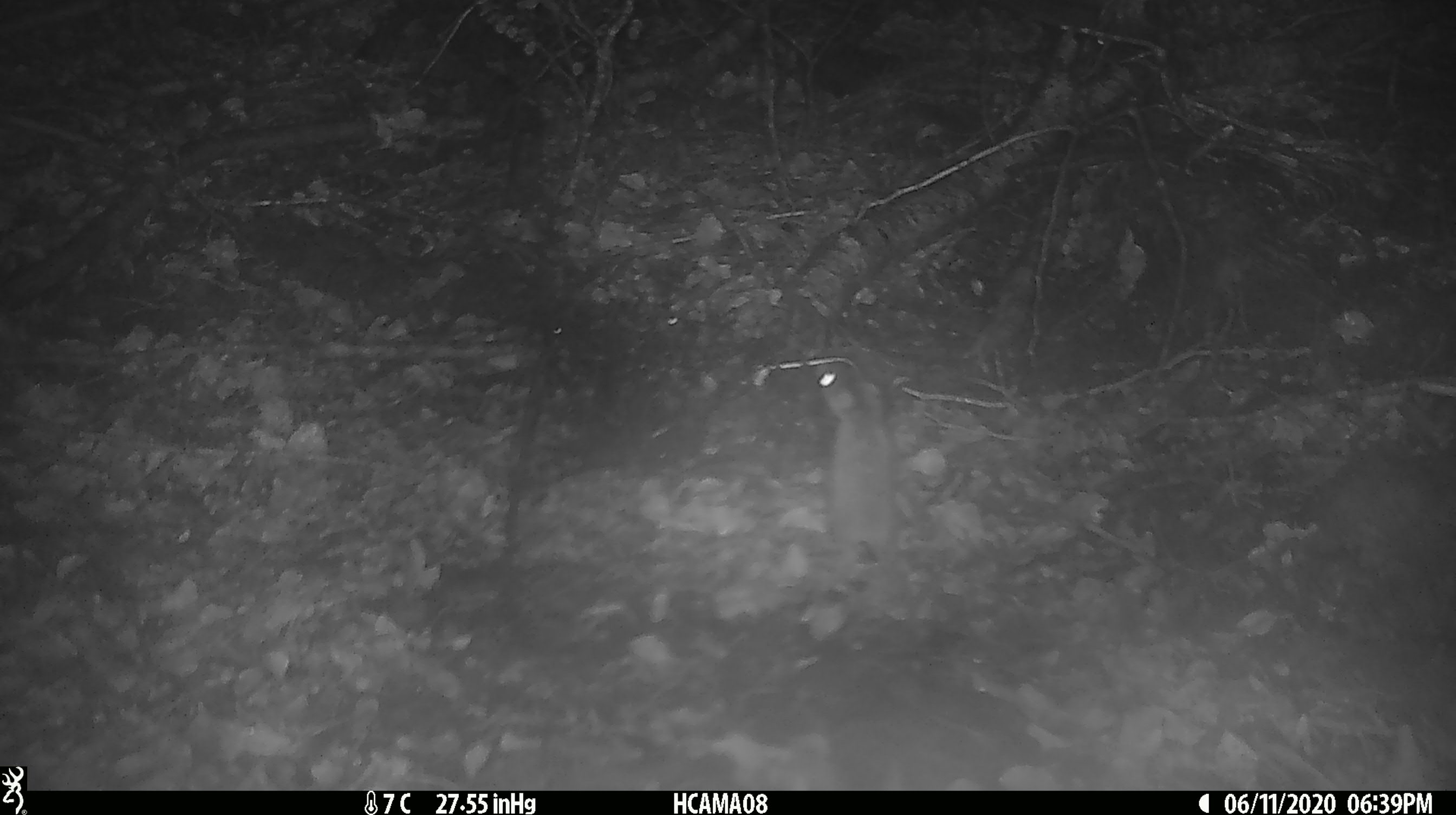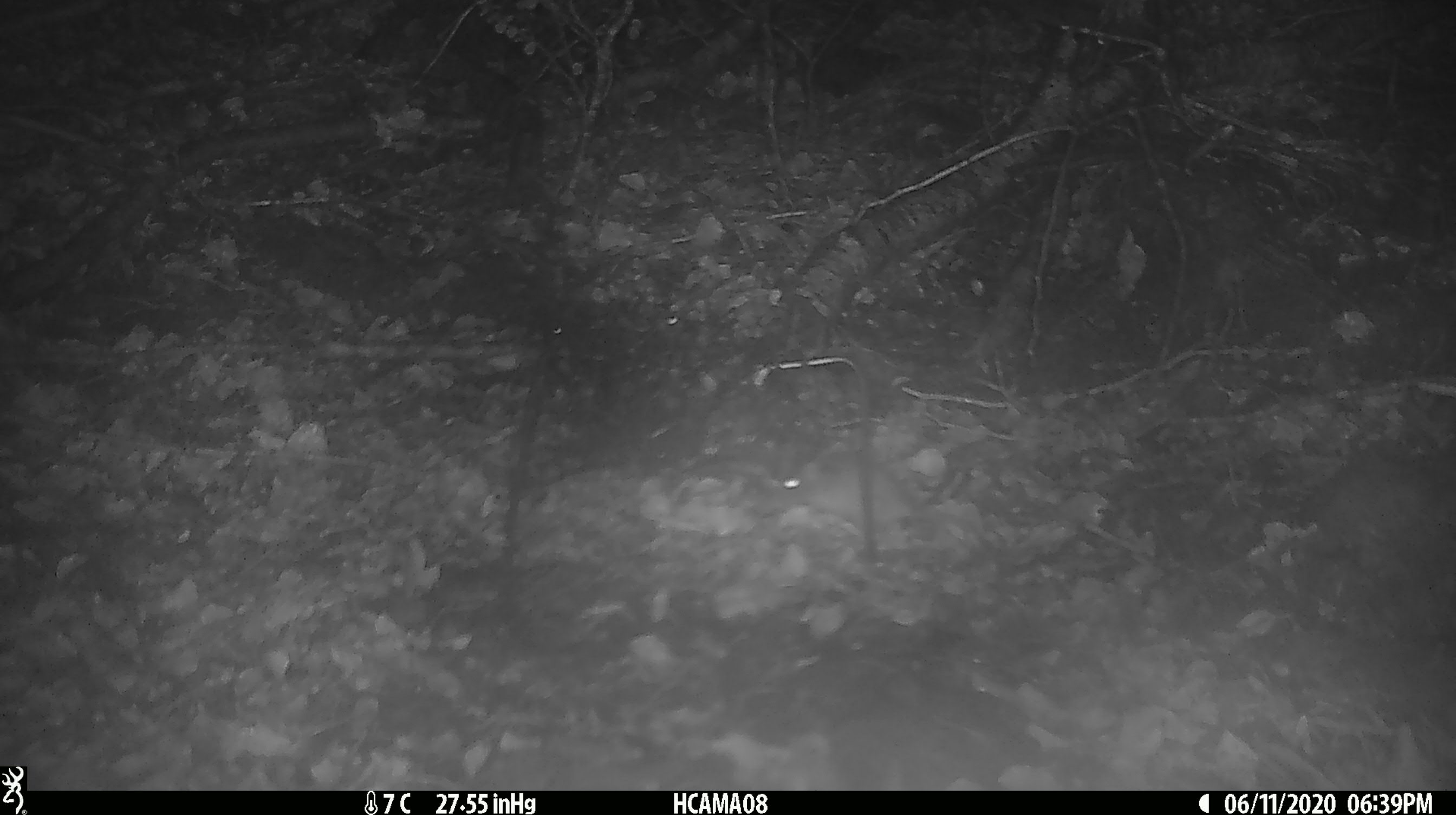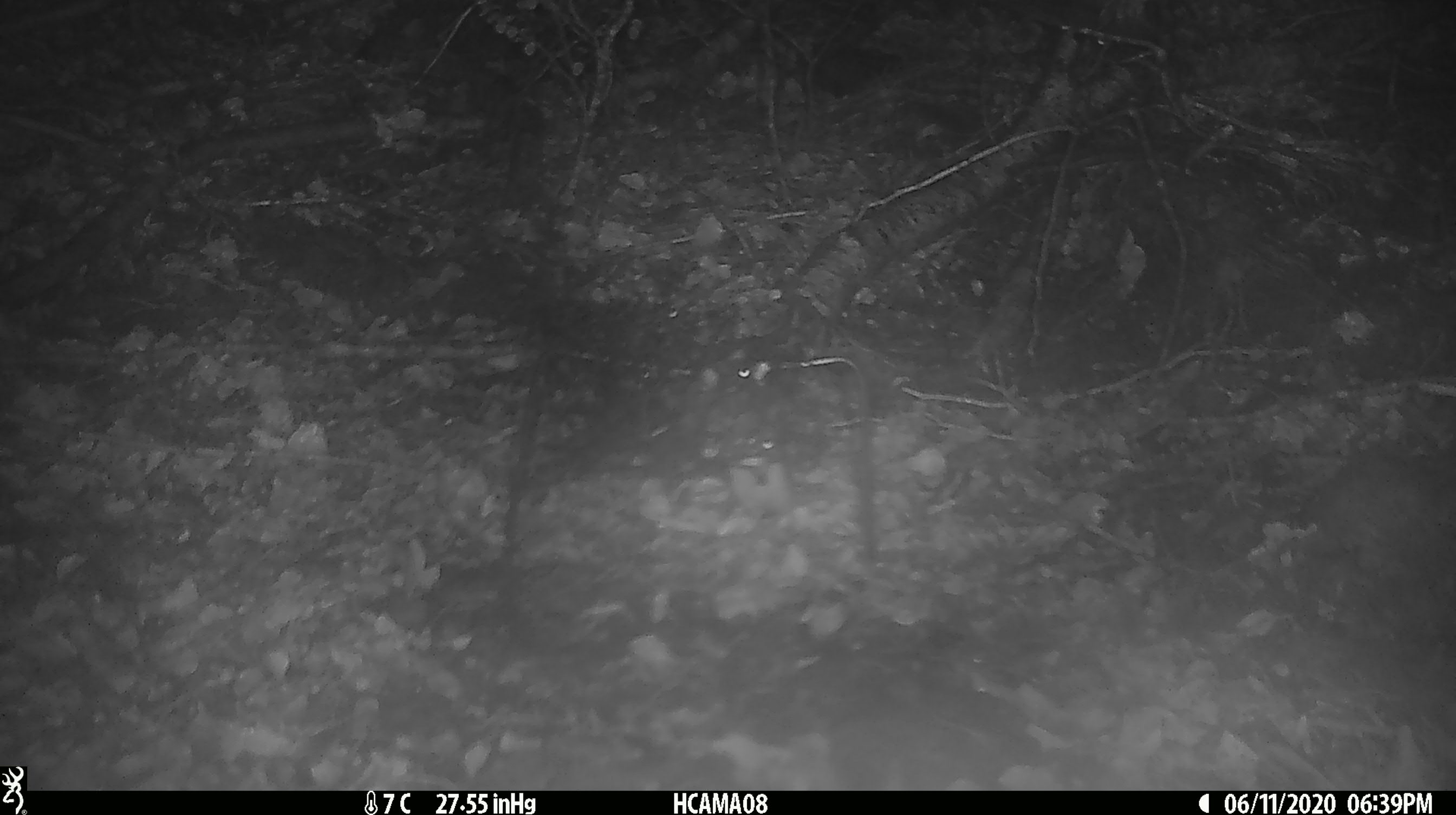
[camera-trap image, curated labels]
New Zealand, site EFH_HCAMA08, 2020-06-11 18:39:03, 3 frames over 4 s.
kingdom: Animalia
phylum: Chordata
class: Mammalia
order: Rodentia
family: Muridae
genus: Mus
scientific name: Mus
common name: mouse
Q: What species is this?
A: Mouse (Mus).